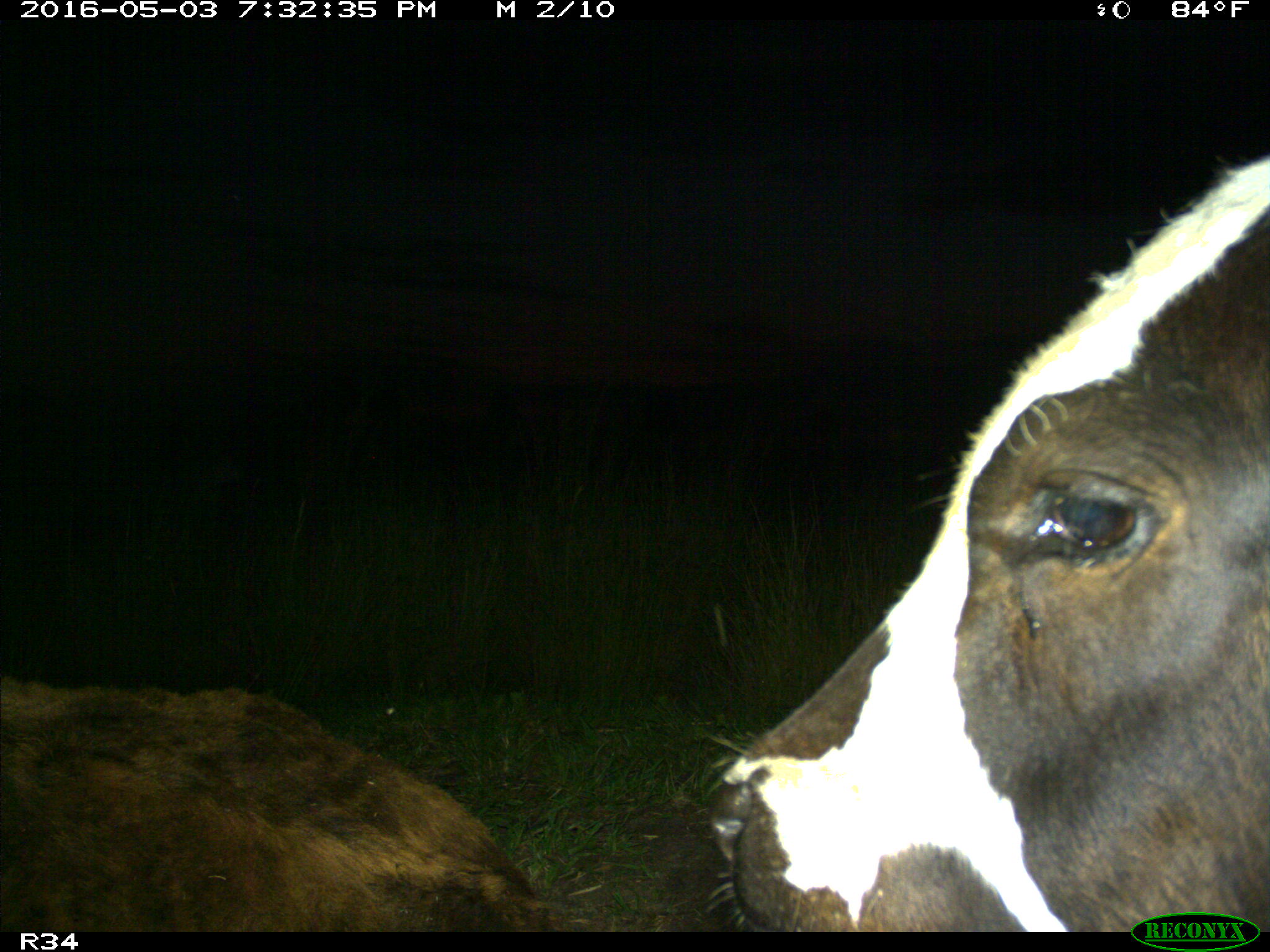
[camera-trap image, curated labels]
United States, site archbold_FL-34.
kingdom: Animalia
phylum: Chordata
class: Mammalia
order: Artiodactyla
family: Bovidae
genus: Bos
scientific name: Bos taurus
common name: domestic cow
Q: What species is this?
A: Bos taurus (domestic cow).